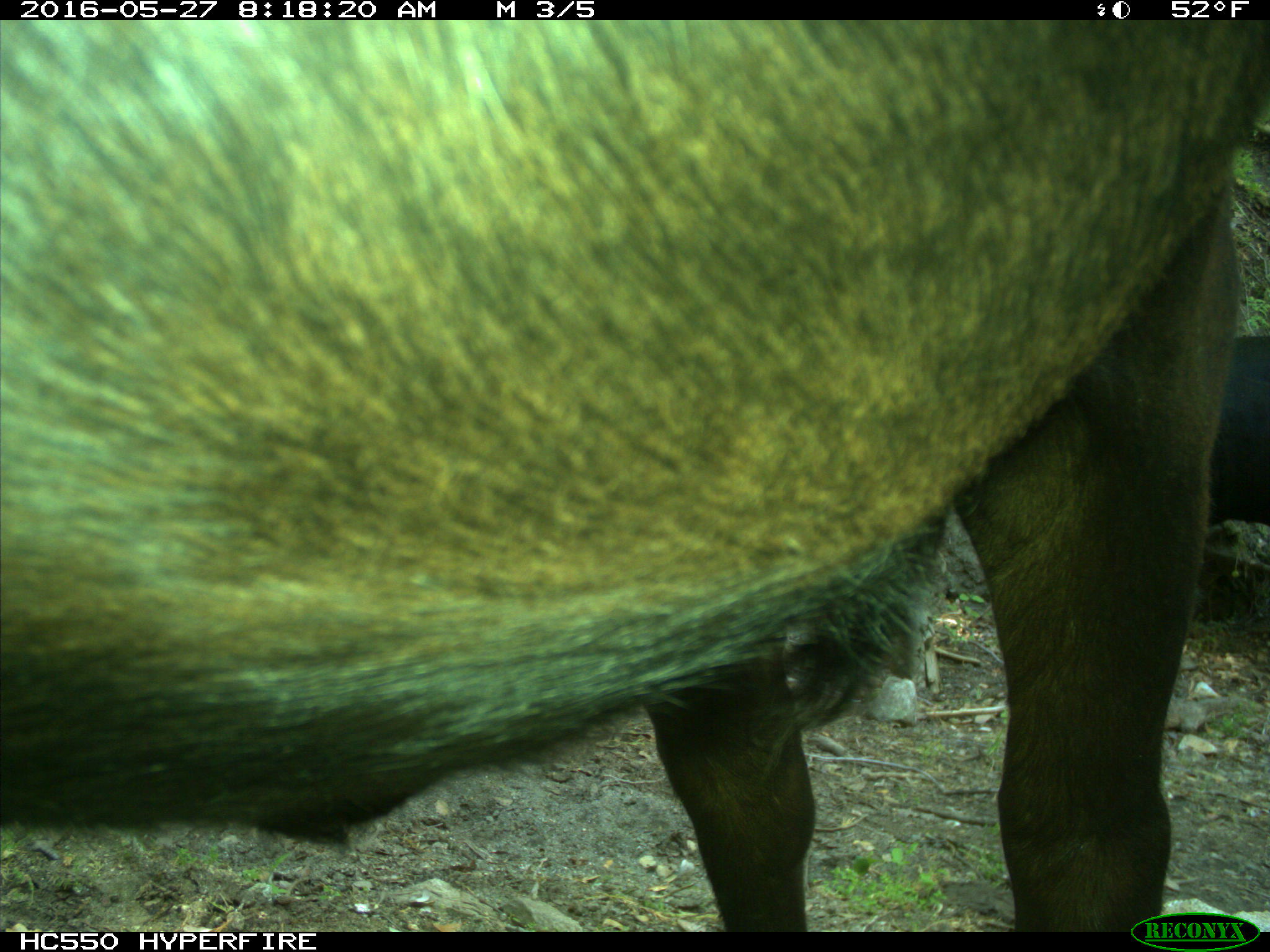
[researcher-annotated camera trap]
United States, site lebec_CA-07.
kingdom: Animalia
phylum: Chordata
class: Mammalia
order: Artiodactyla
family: Bovidae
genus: Bos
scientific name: Bos taurus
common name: domestic cow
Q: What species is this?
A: Bos taurus (domestic cow).